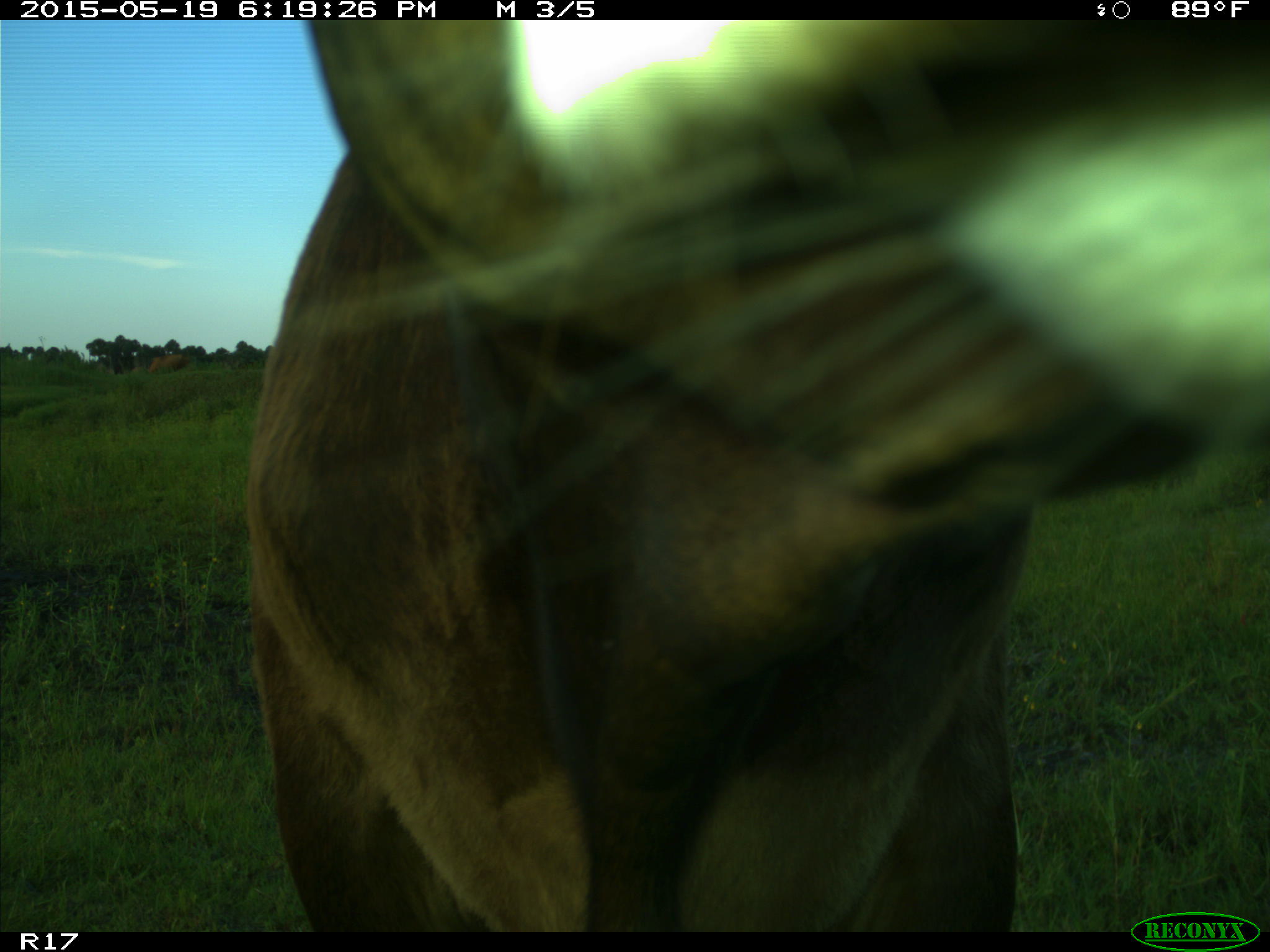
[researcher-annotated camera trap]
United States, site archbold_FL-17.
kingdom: Animalia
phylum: Chordata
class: Mammalia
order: Artiodactyla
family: Bovidae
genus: Bos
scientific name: Bos taurus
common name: domestic cow